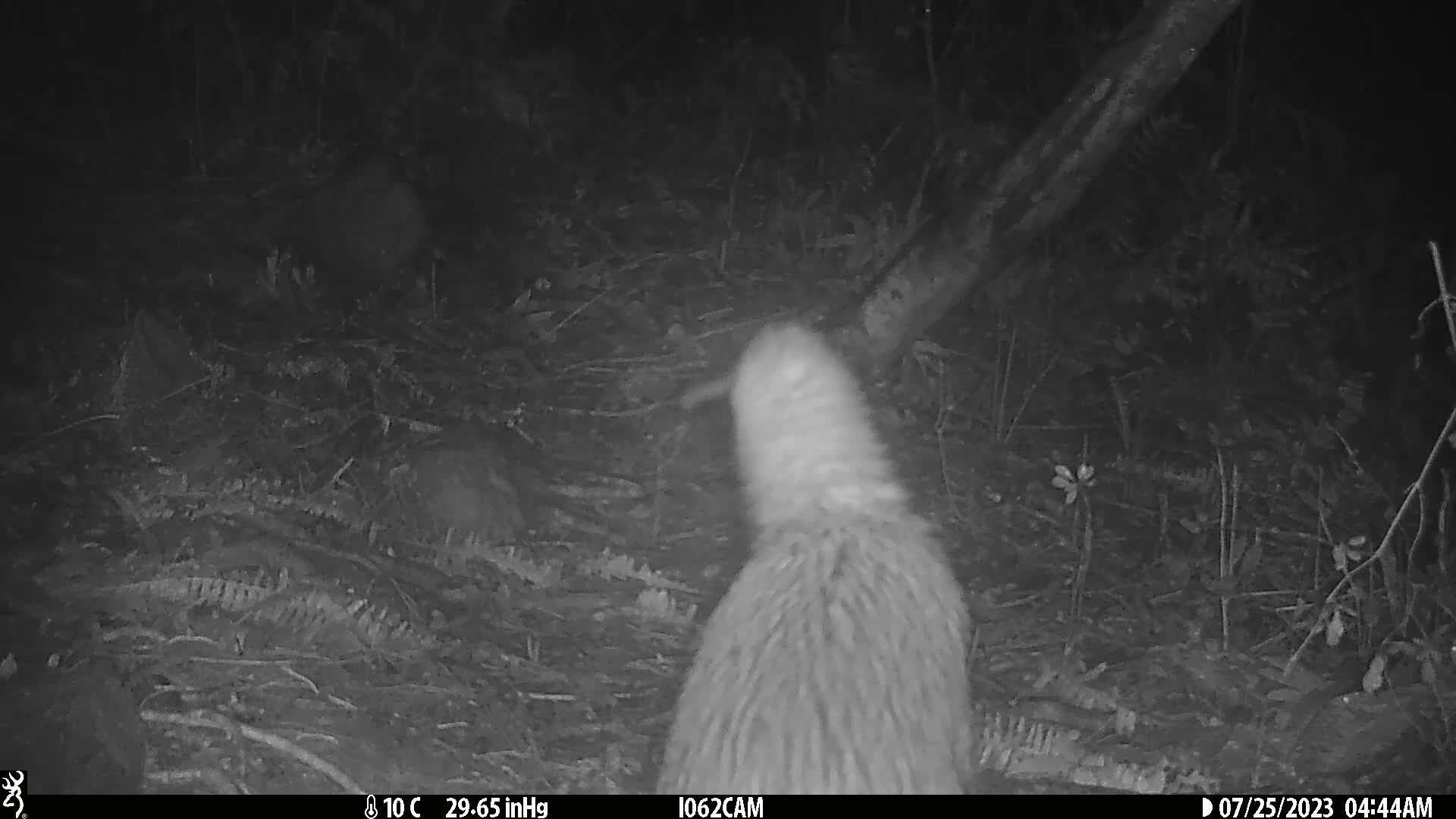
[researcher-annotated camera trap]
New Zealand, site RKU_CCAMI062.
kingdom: Animalia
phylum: Chordata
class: Aves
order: Apterygiformes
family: Apterygidae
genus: Apteryx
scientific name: Apteryx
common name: kiwi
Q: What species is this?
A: Kiwi (Apteryx).